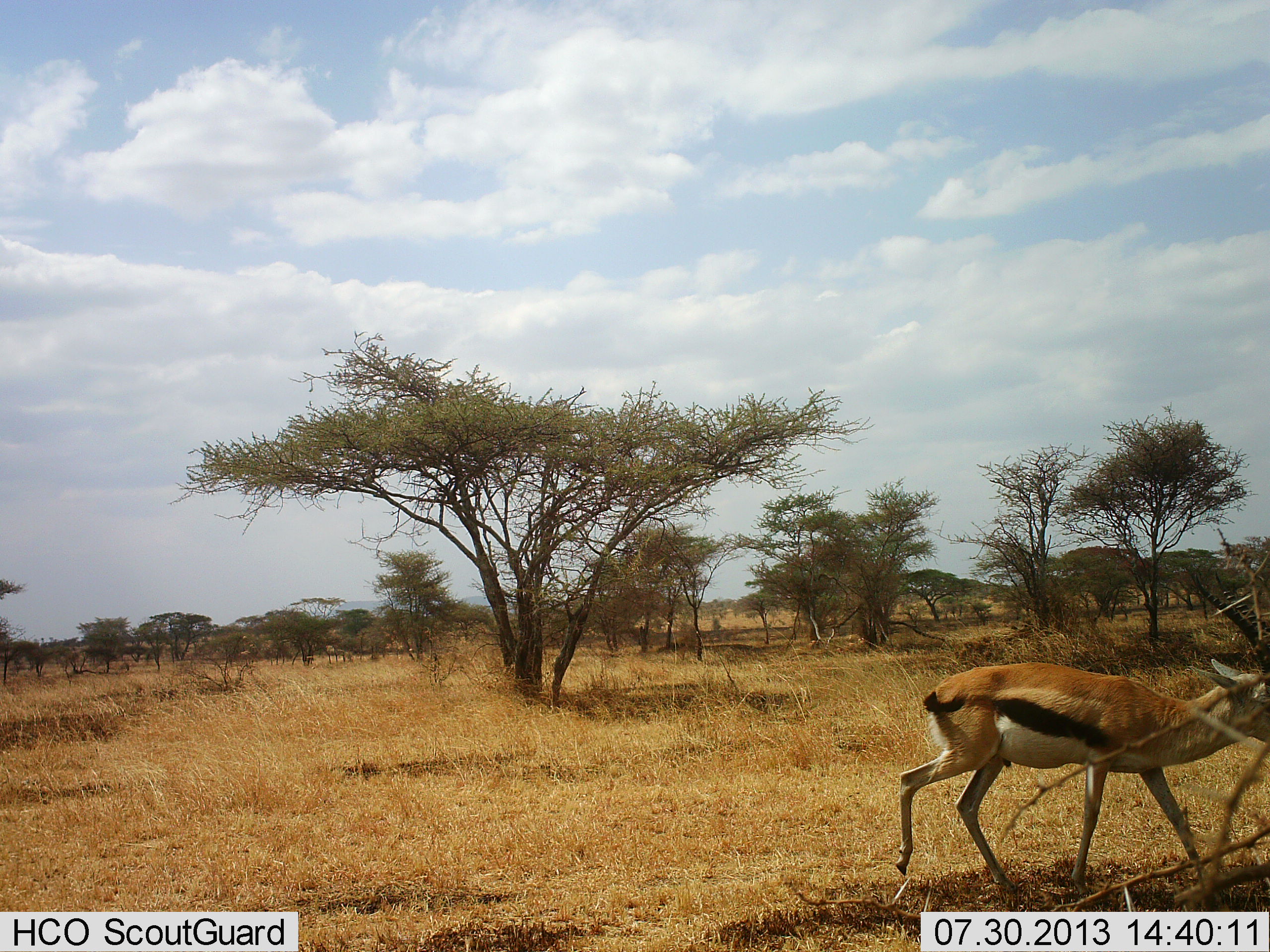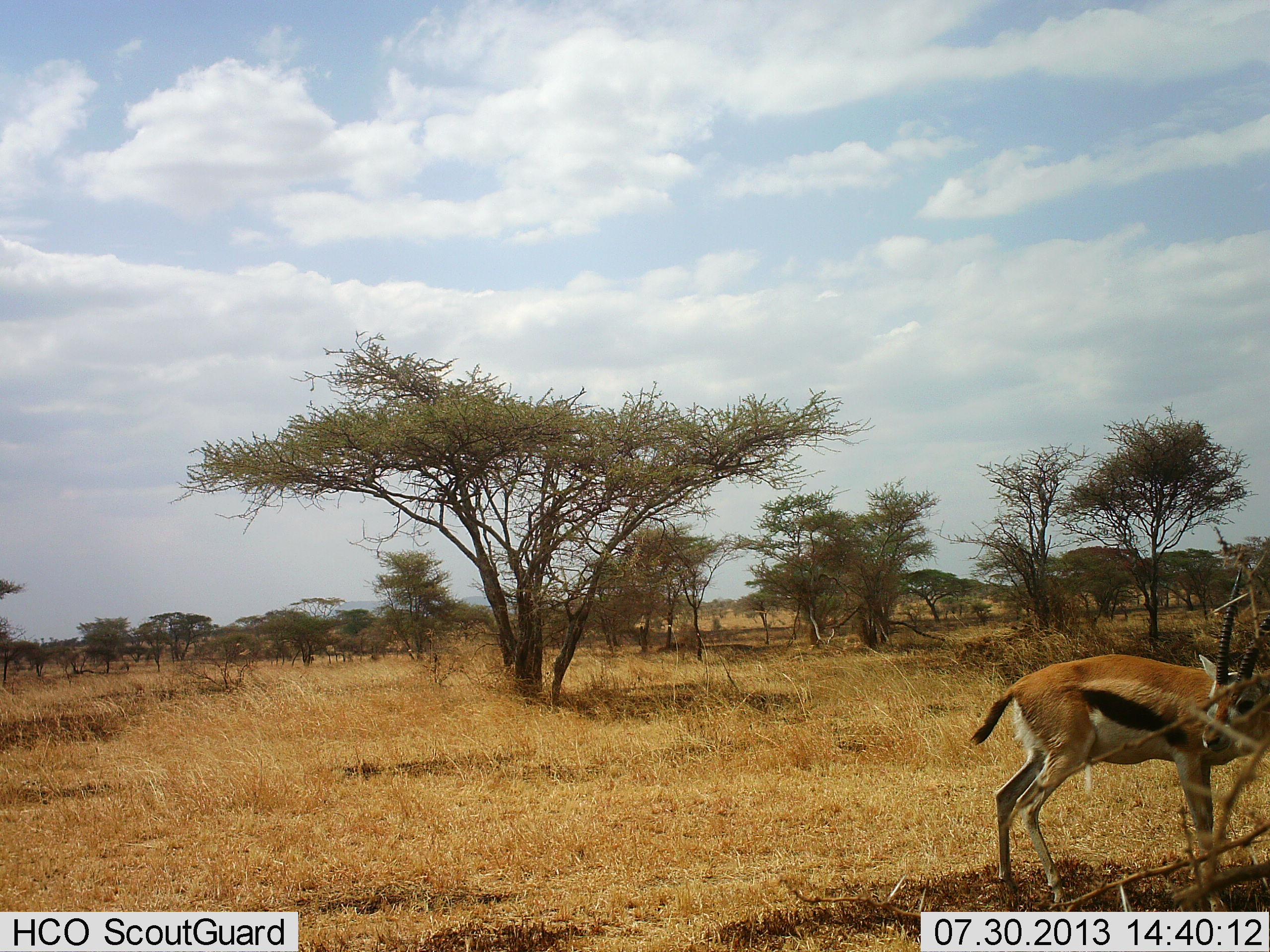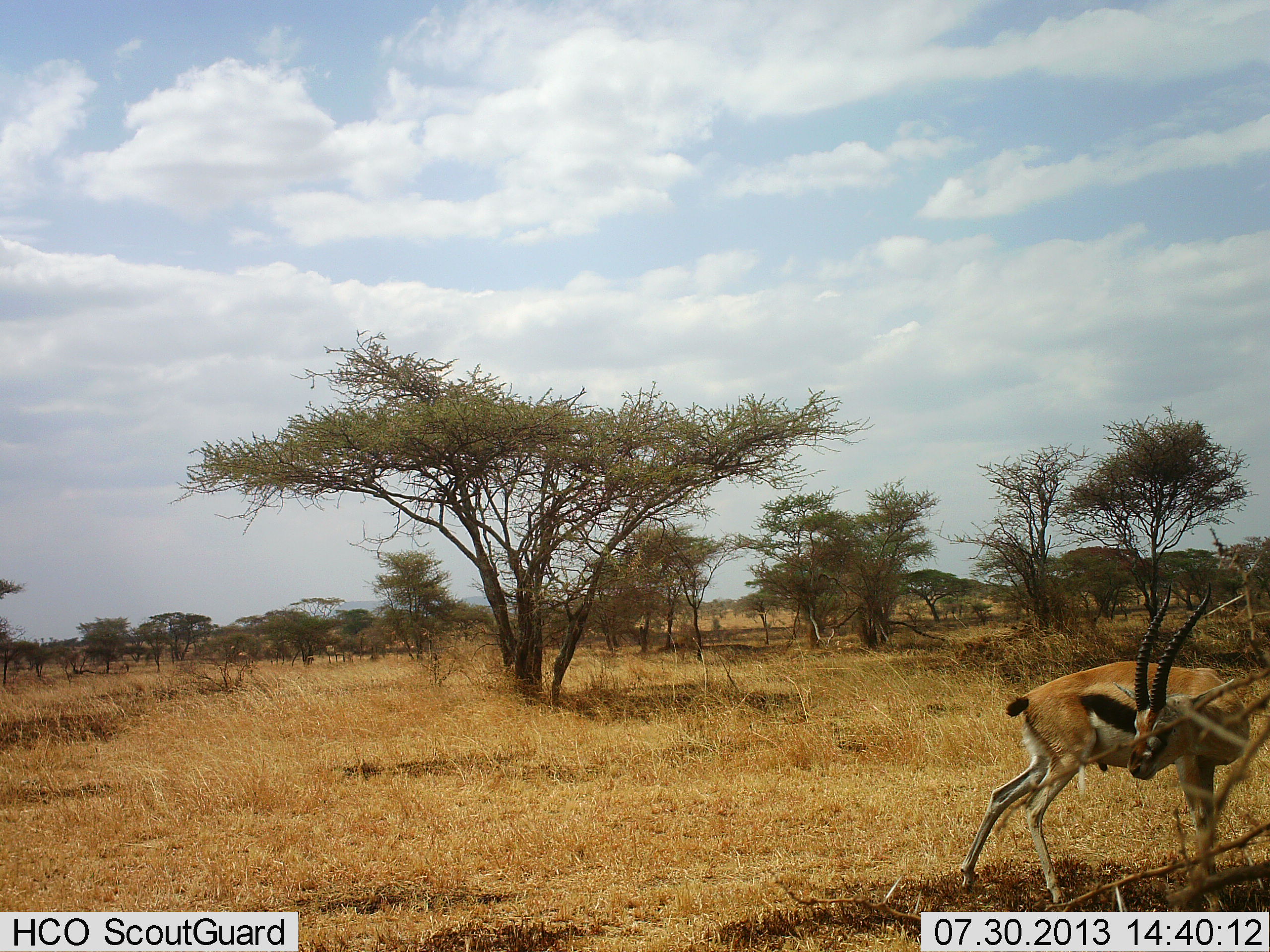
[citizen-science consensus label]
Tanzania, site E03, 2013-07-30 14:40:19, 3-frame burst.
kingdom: Animalia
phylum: Chordata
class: Mammalia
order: Artiodactyla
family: Bovidae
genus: Eudorcas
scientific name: Eudorcas thomsonii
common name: thomson's gazelle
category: gazellethomsons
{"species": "gazellethomsons (thomson's gazelle) (Eudorcas thomsonii)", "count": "1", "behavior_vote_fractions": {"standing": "60%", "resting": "0%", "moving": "40%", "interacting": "0%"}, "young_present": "0%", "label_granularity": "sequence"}